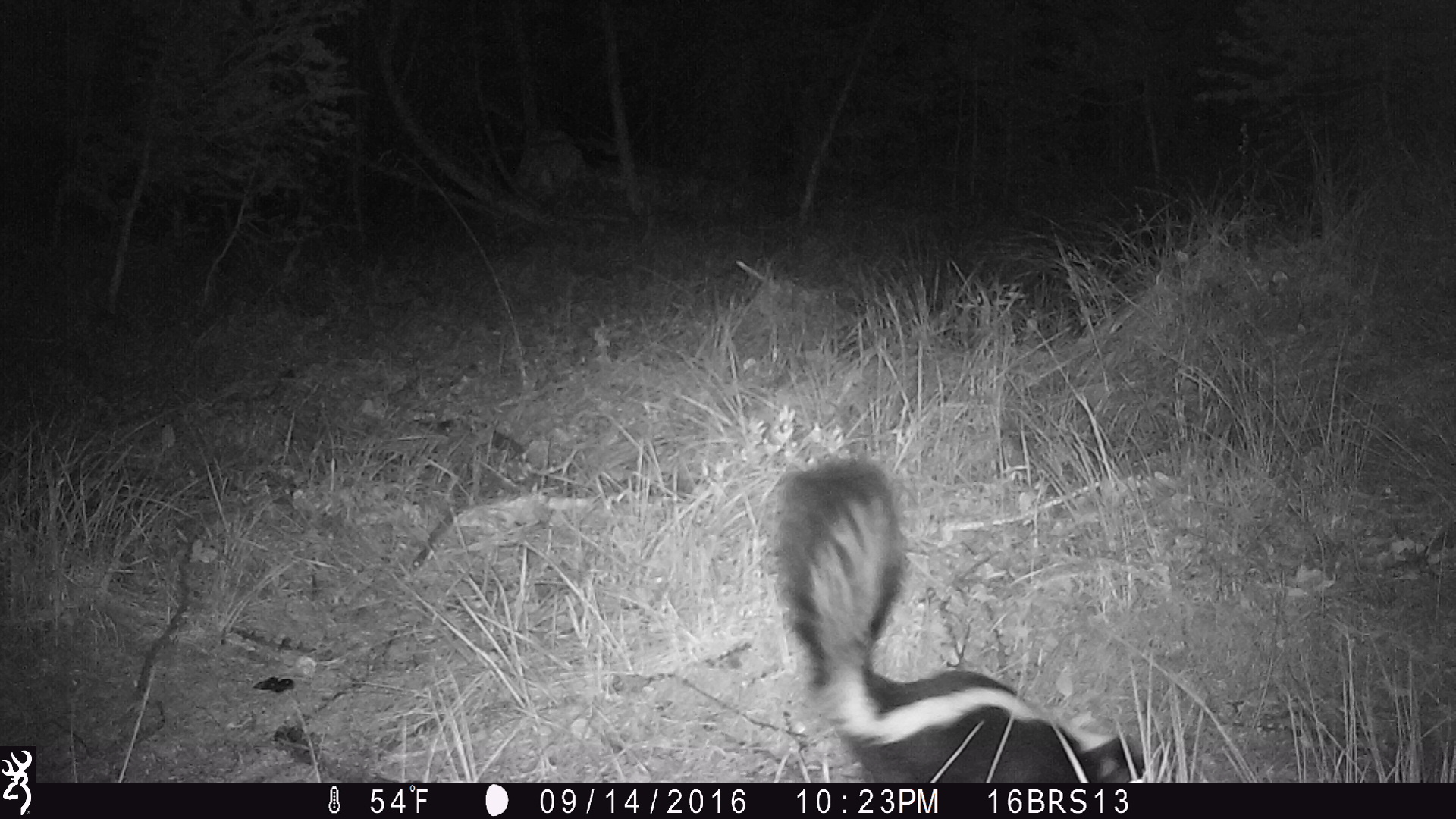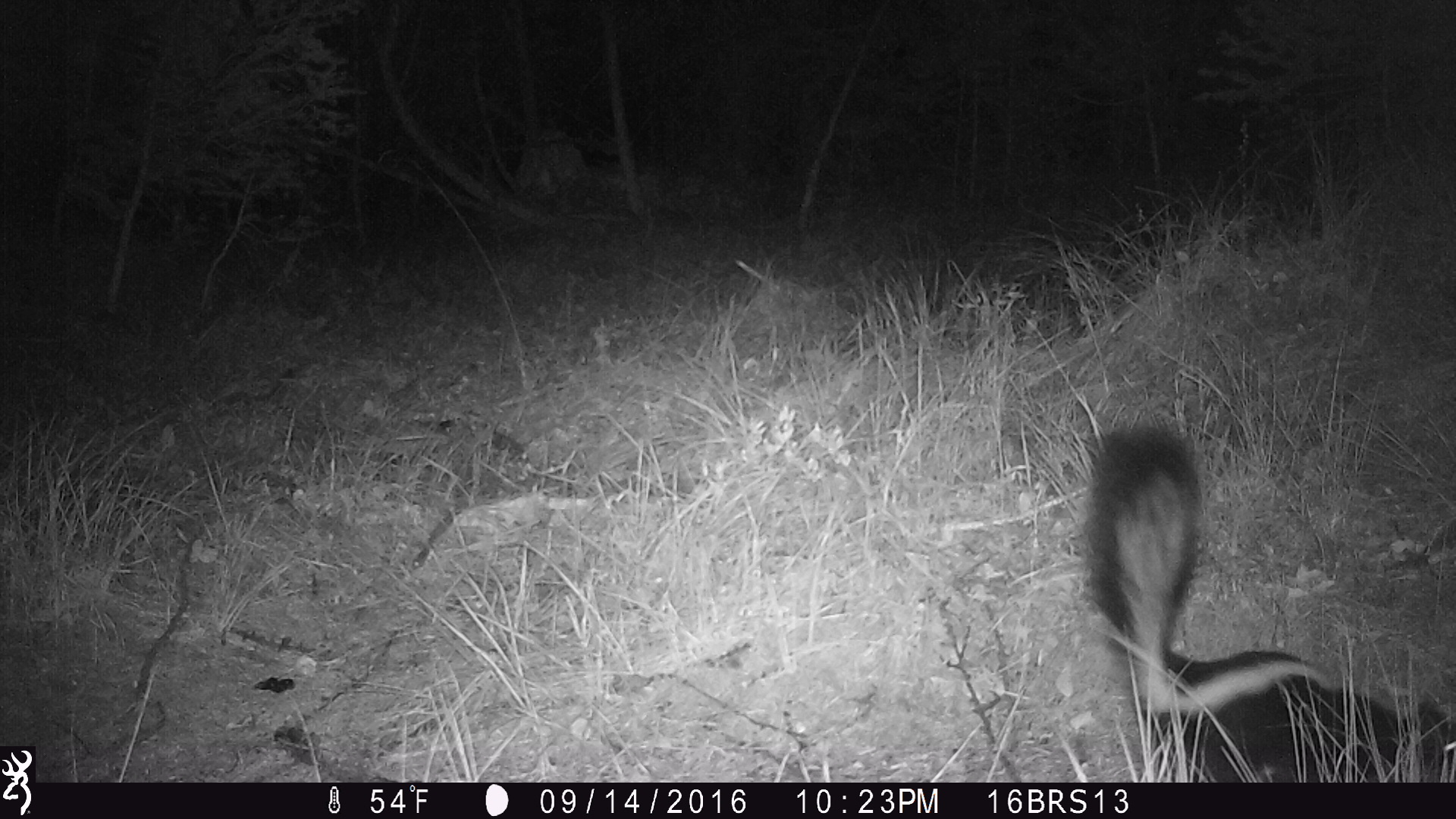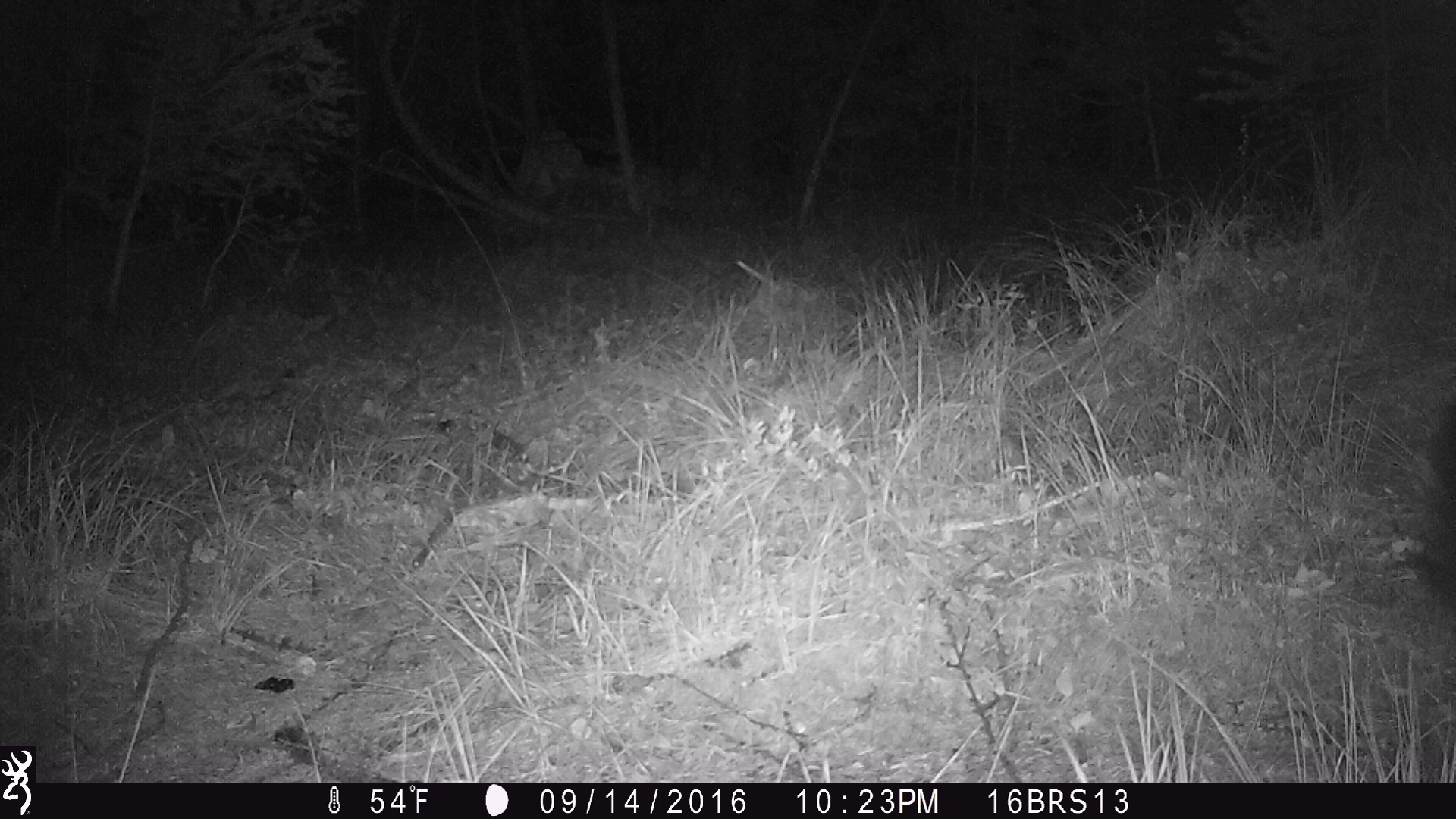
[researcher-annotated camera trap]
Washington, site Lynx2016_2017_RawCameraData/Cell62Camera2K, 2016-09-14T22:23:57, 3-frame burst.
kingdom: Animalia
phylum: Chordata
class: Mammalia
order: Carnivora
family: Mephitidae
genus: Mephitis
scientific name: Mephitis mephitis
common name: striped skunk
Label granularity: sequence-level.